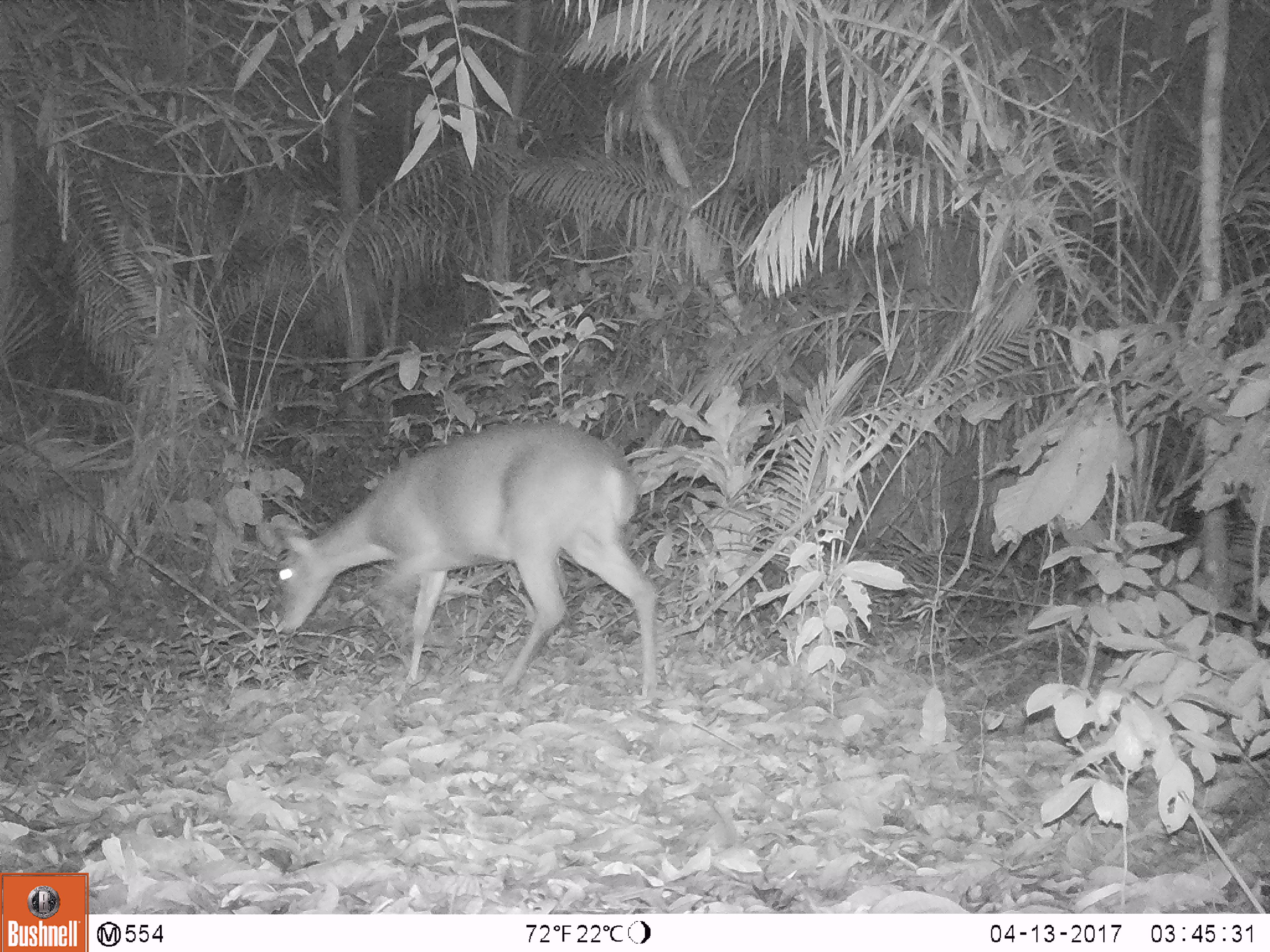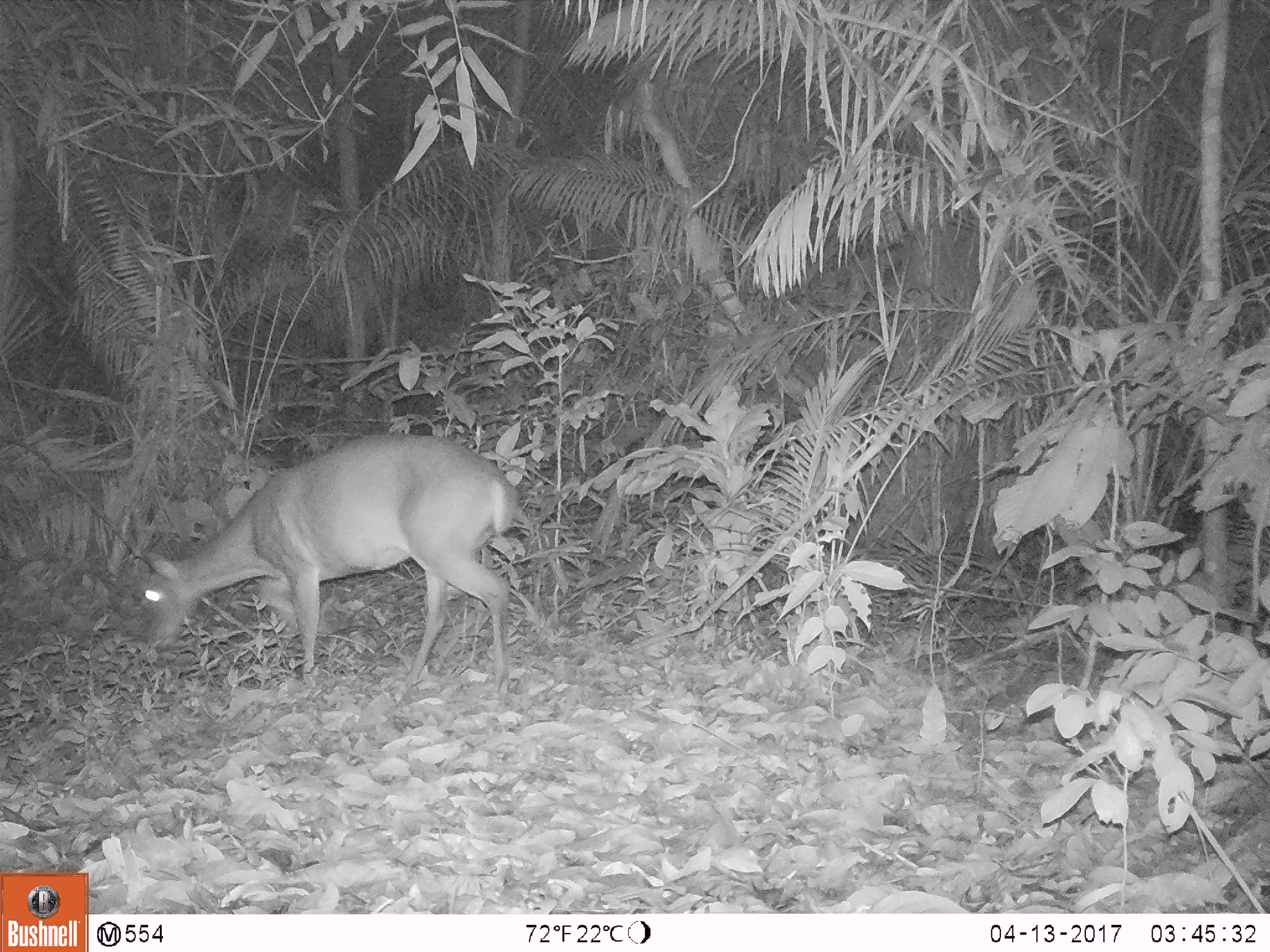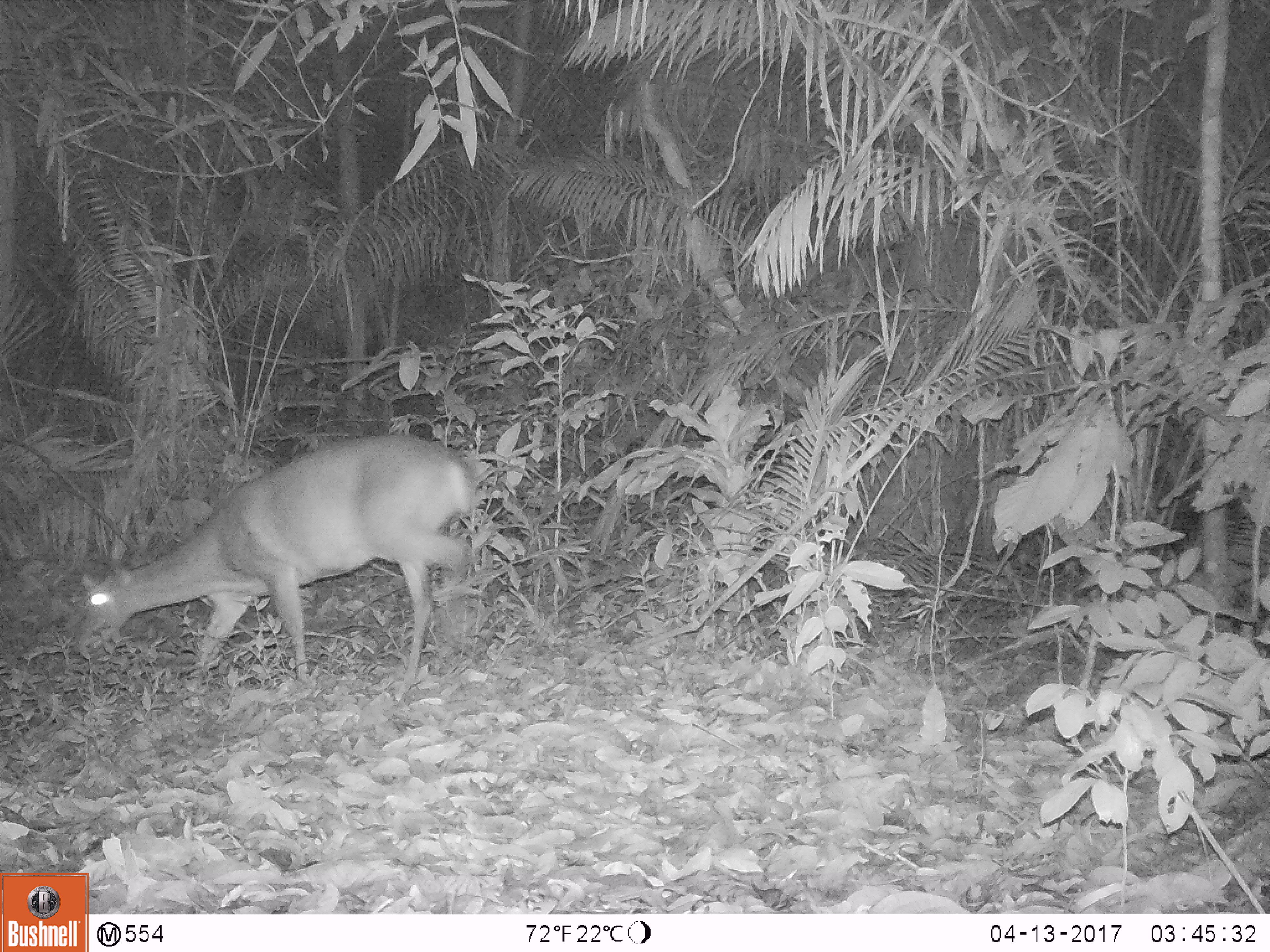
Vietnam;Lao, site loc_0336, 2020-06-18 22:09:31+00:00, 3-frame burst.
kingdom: Animalia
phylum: Chordata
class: Mammalia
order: Artiodactyla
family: Cervidae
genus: Muntiacus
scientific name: Muntiacus vuquangensis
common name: large-antlered muntjac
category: large antlered muntjac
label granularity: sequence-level